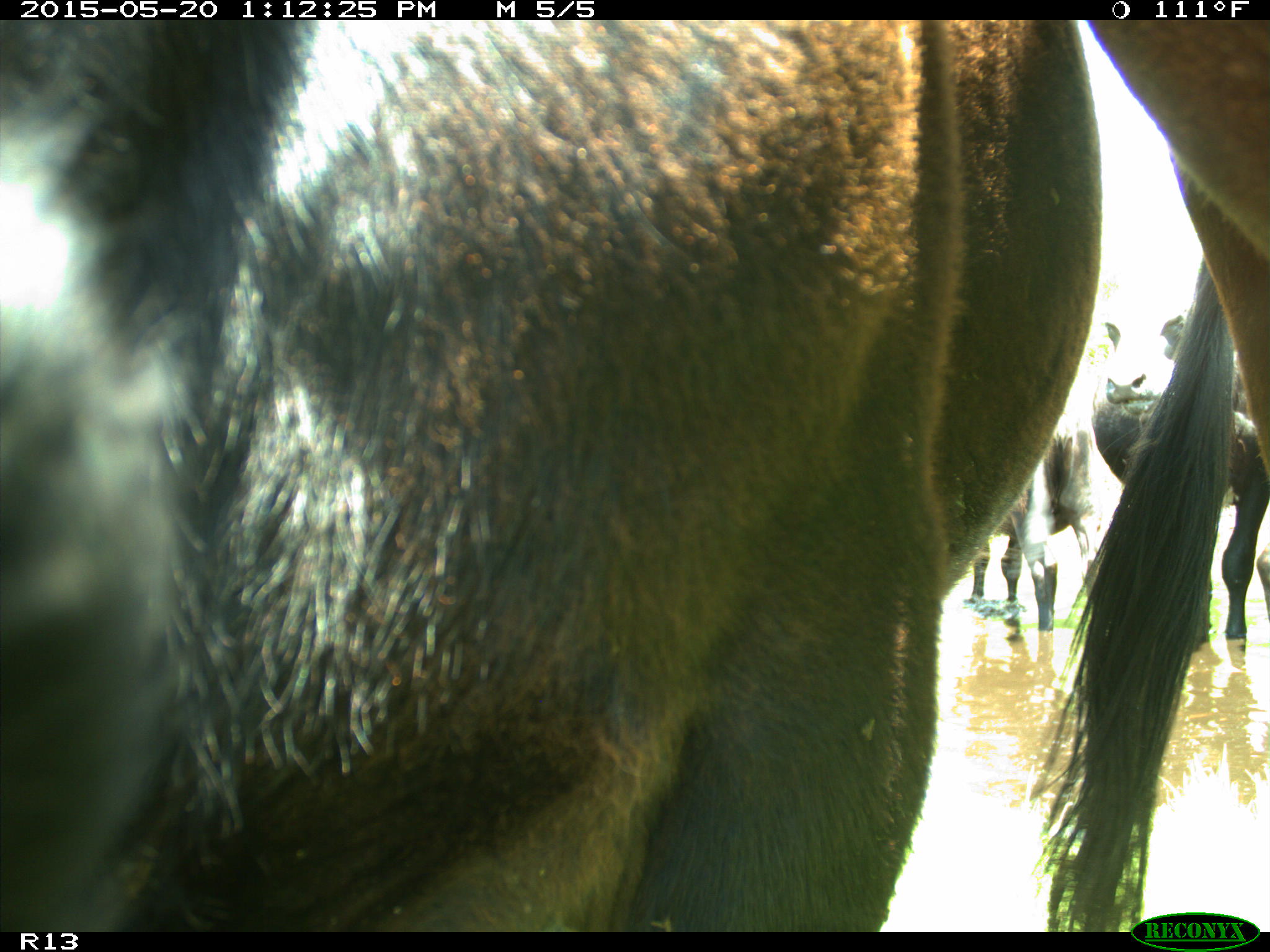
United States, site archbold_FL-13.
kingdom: Animalia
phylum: Chordata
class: Mammalia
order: Artiodactyla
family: Bovidae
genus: Bos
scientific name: Bos taurus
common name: domestic cow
Bos taurus (domestic cow).